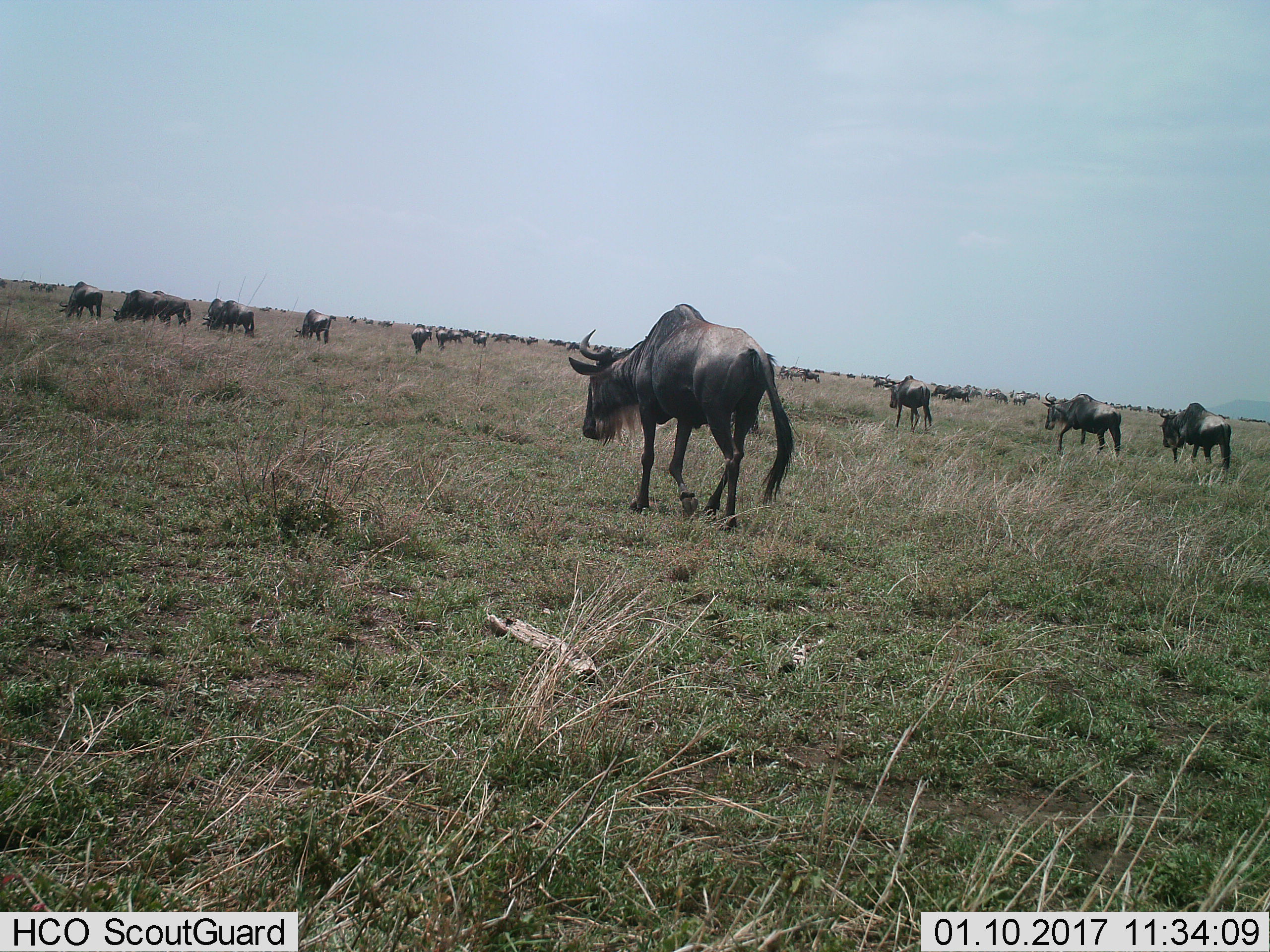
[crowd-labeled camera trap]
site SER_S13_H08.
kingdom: Animalia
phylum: Chordata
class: Mammalia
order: Artiodactyla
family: Bovidae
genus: Connochaetes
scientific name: Connochaetes taurinus taurinus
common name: blue wildebeest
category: wildebeestblue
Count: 11-50.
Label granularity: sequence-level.